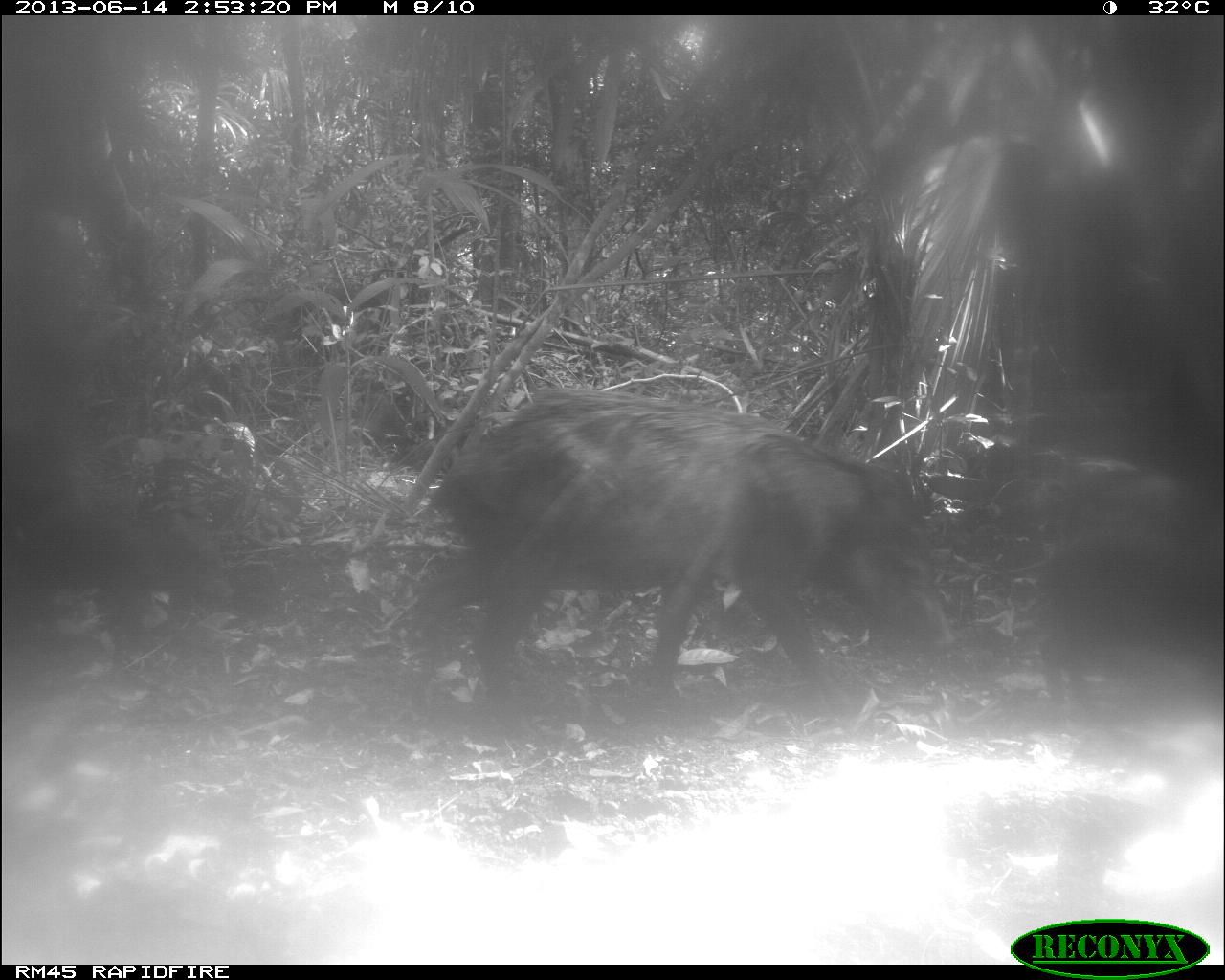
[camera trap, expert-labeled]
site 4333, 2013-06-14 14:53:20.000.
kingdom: Animalia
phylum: Chordata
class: Mammalia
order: Artiodactyla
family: Tayassuidae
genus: Tayassu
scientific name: Tayassu pecari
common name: white-lipped peccary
Tayassu pecari (white-lipped peccary), count 3.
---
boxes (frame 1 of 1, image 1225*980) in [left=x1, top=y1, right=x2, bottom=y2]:
tayassu pecari: [left=409, top=386, right=956, bottom=721]; [left=1017, top=446, right=1225, bottom=718]